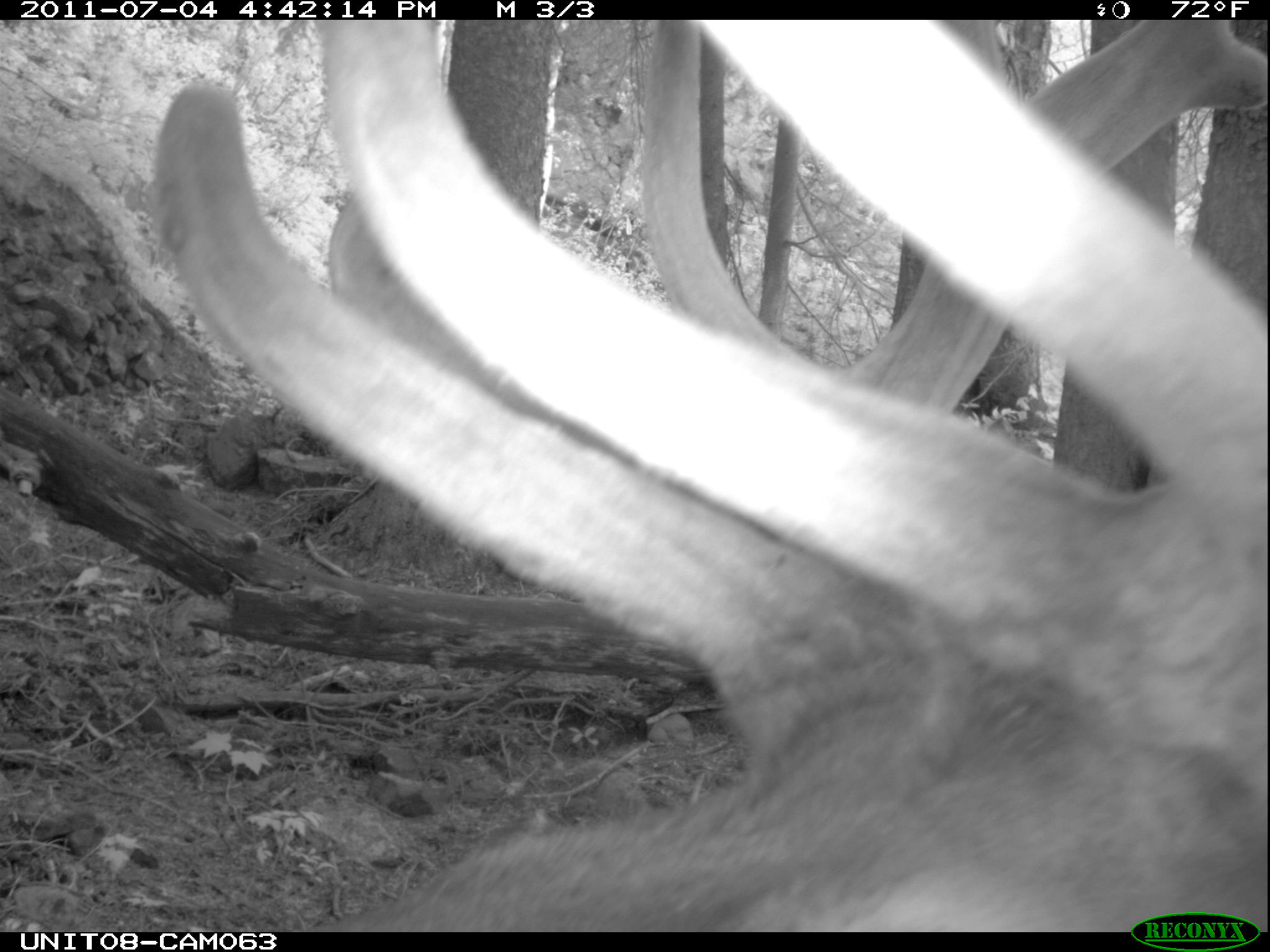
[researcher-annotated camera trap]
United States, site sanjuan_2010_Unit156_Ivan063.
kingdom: Animalia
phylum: Chordata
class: Mammalia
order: Artiodactyla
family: Cervidae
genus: Cervus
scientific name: Cervus elaphus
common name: red deer